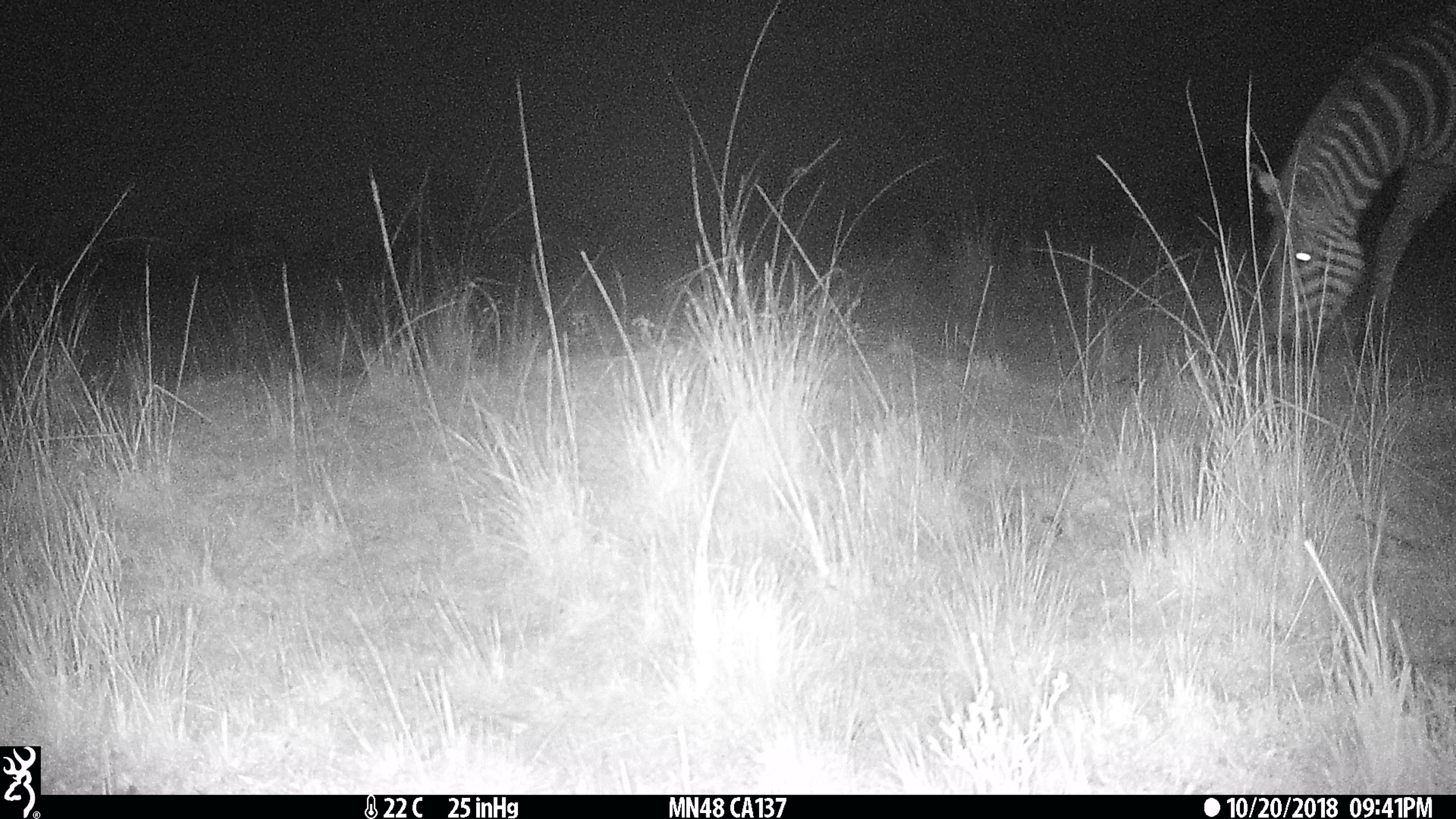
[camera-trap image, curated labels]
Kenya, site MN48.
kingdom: Animalia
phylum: Chordata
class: Mammalia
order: Perissodactyla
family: Equidae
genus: Equus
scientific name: Equus quagga burchellii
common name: burchell's zebra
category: zebra